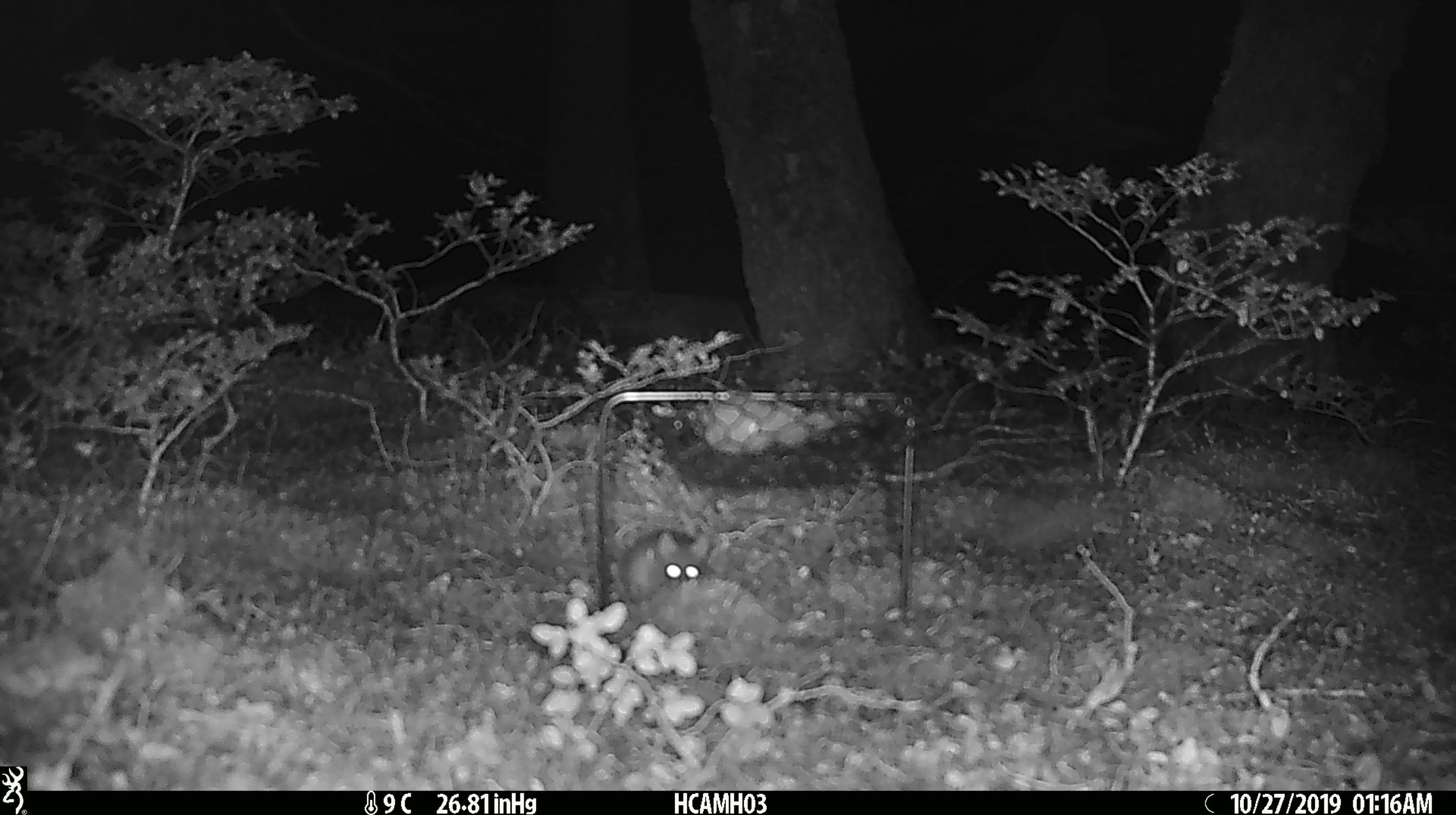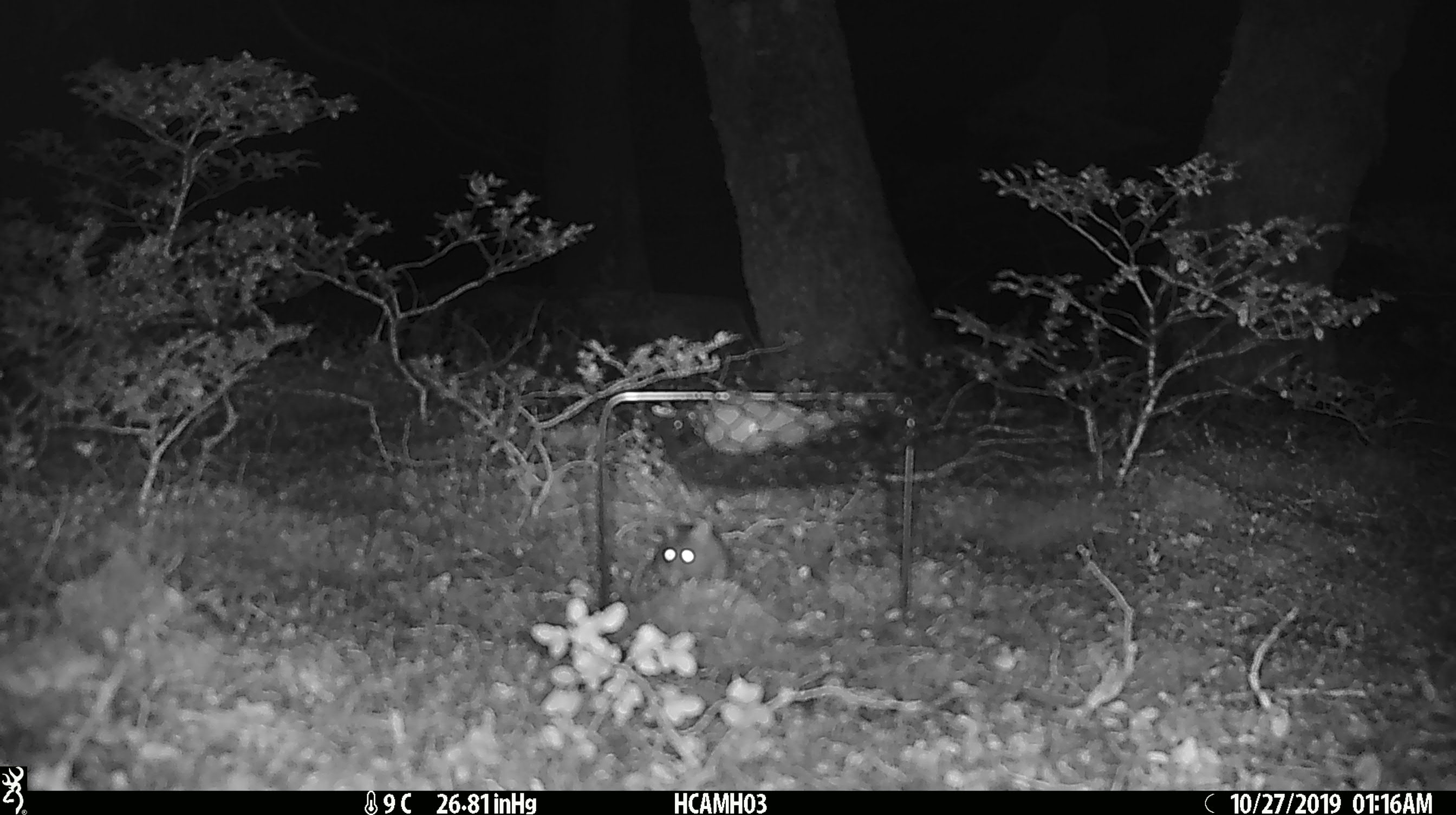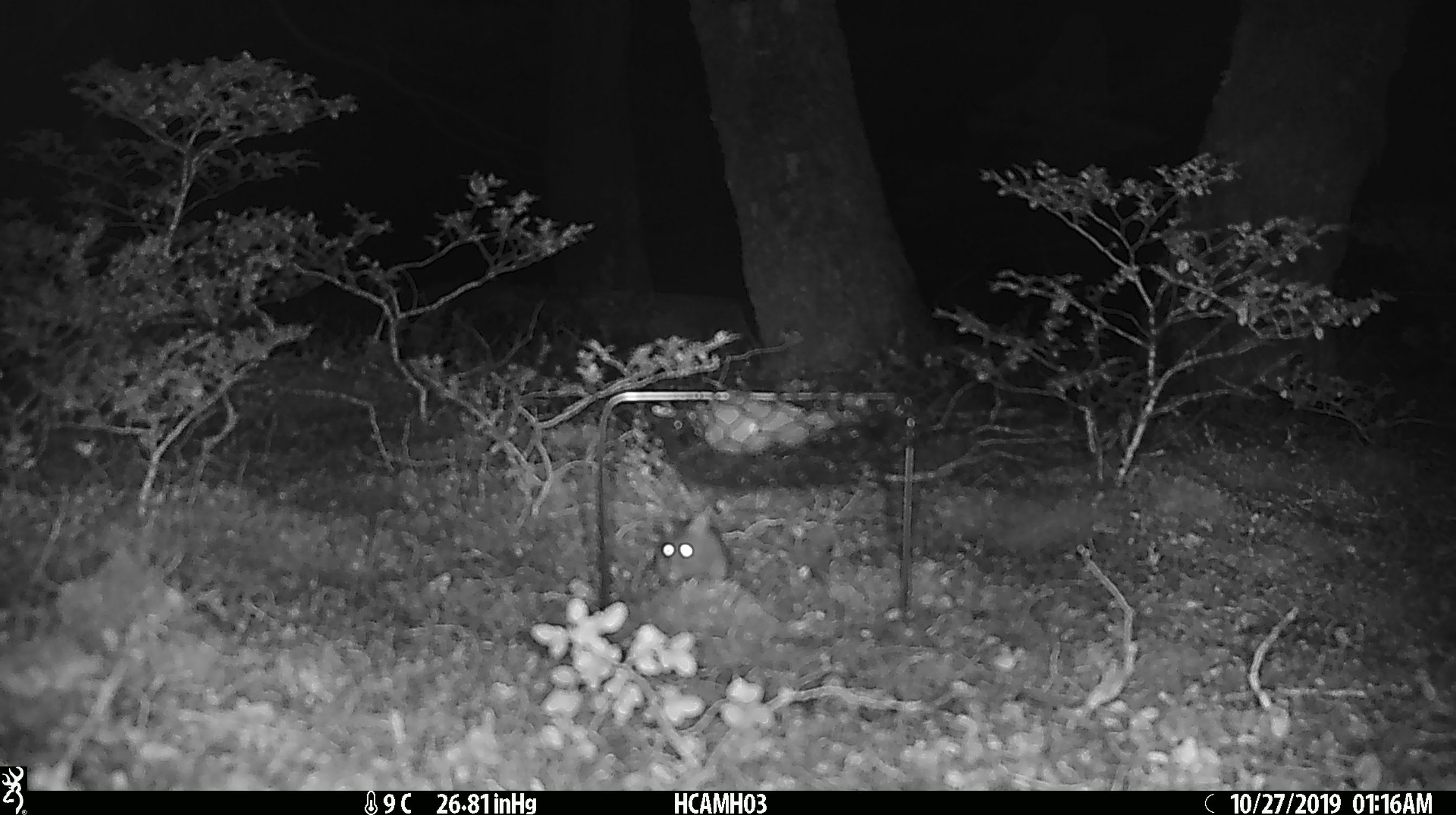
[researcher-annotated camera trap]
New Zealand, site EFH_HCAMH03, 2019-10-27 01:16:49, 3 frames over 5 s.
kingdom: Animalia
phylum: Chordata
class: Mammalia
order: Rodentia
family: Muridae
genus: Mus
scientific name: Mus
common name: mouse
Mouse (Mus).